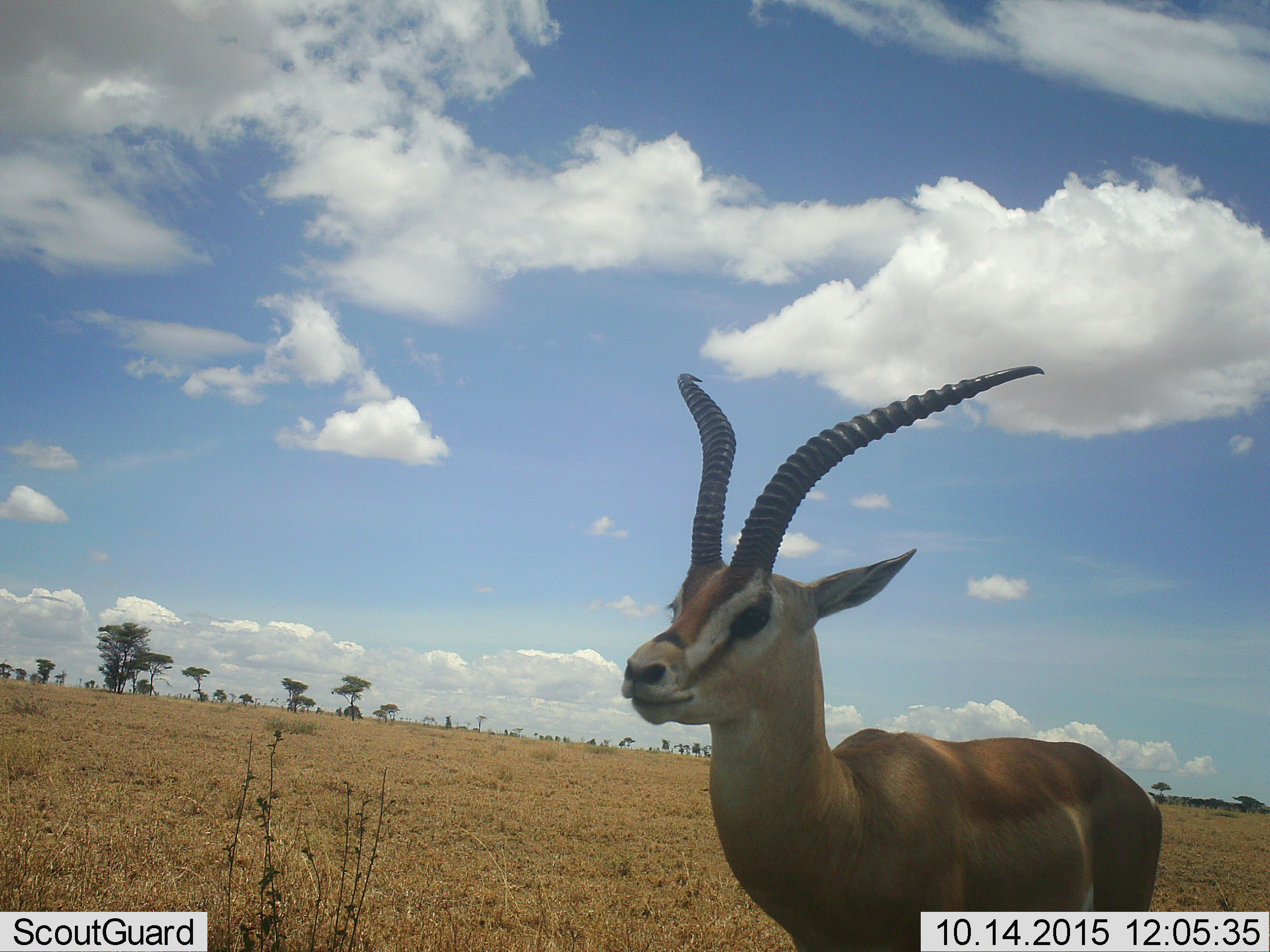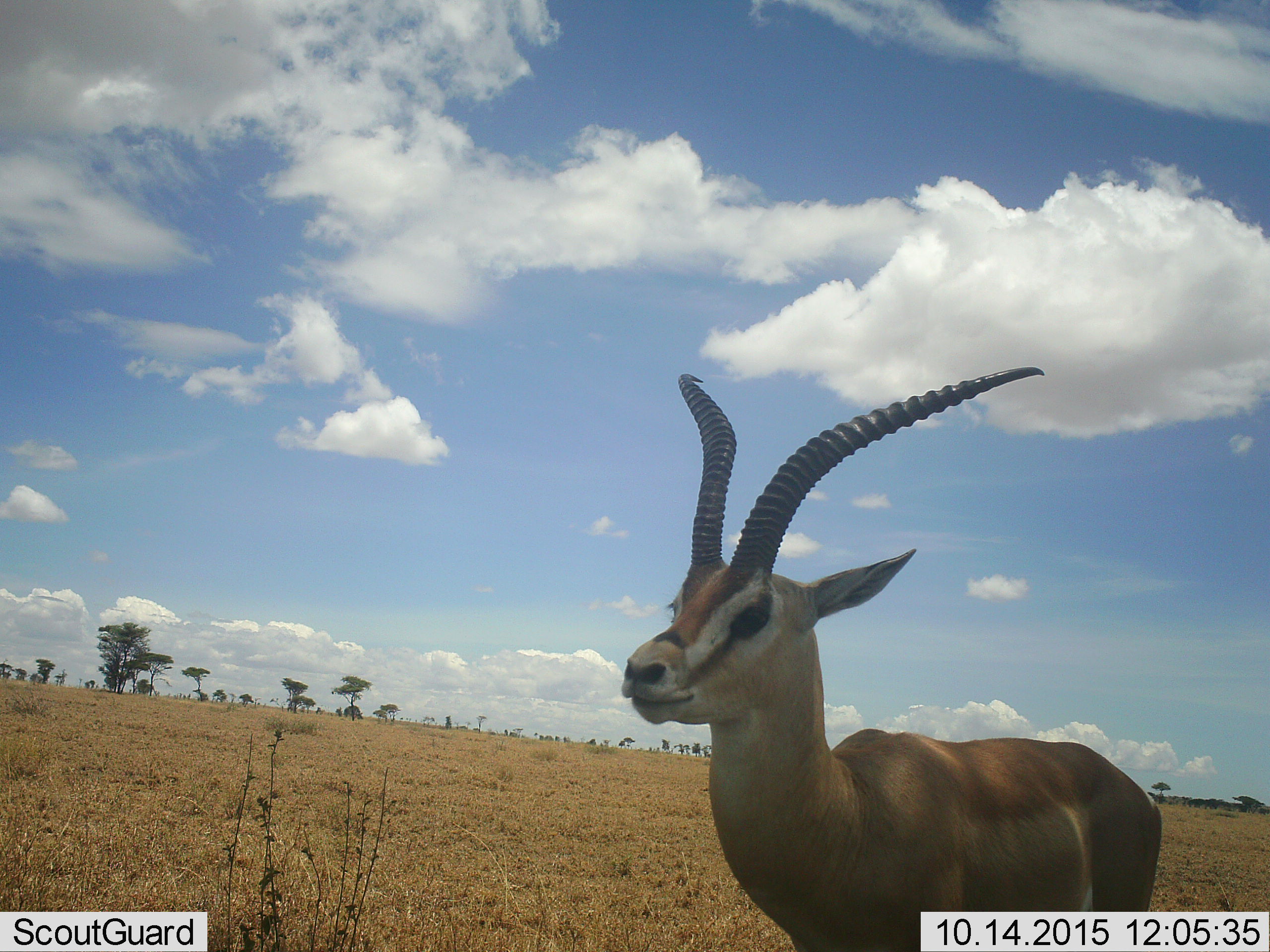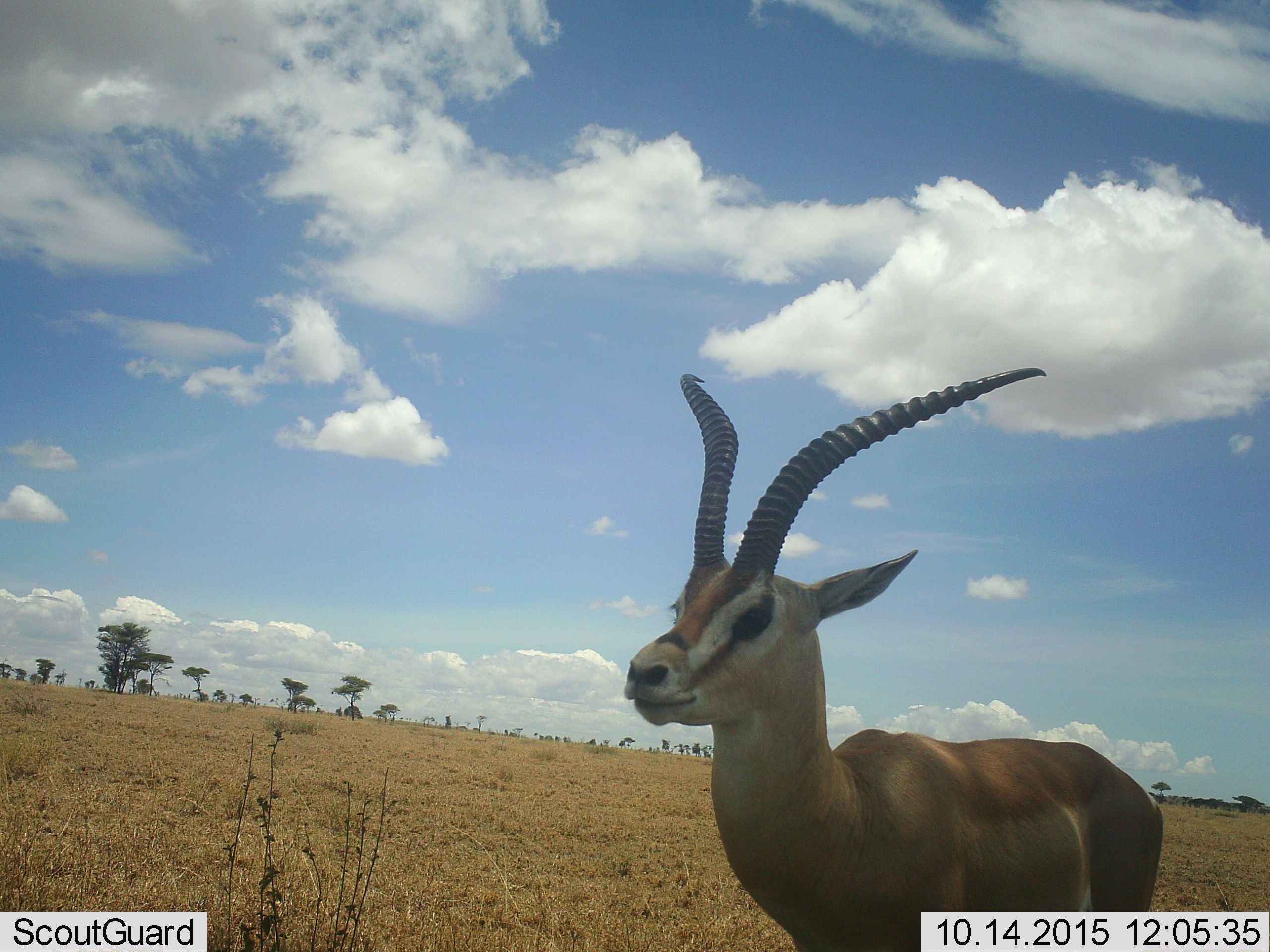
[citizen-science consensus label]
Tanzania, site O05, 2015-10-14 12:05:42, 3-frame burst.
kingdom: Animalia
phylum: Chordata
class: Mammalia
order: Artiodactyla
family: Bovidae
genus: Nanger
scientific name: Nanger granti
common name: grant's gazelle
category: gazellegrants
Gazellegrants (grant's gazelle) (Nanger granti), count 1. Behavior (volunteer vote fractions): standing 83%, resting 17%, moving 0%, interacting 0%. Young present (vote fraction): 0%. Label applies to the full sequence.